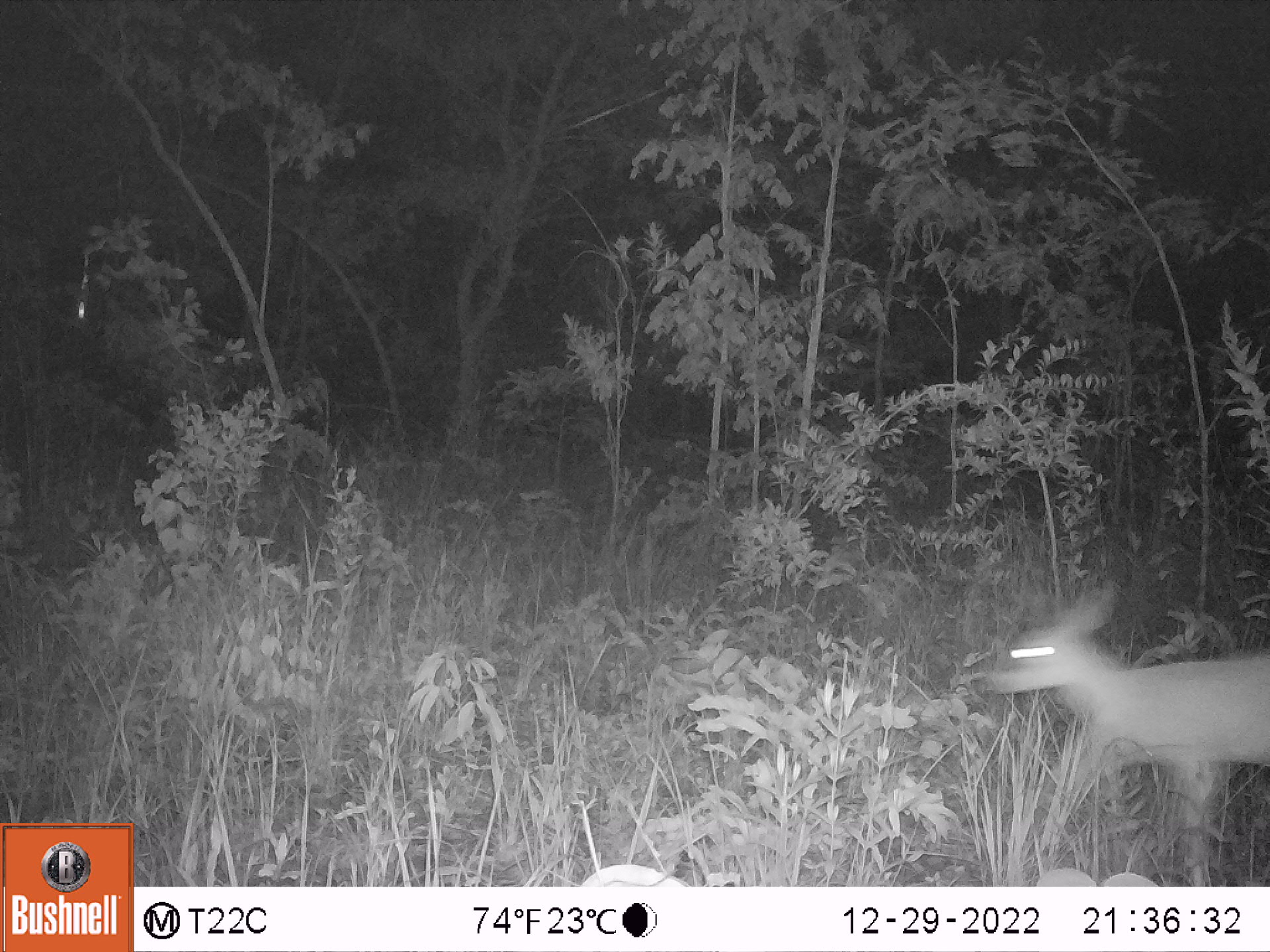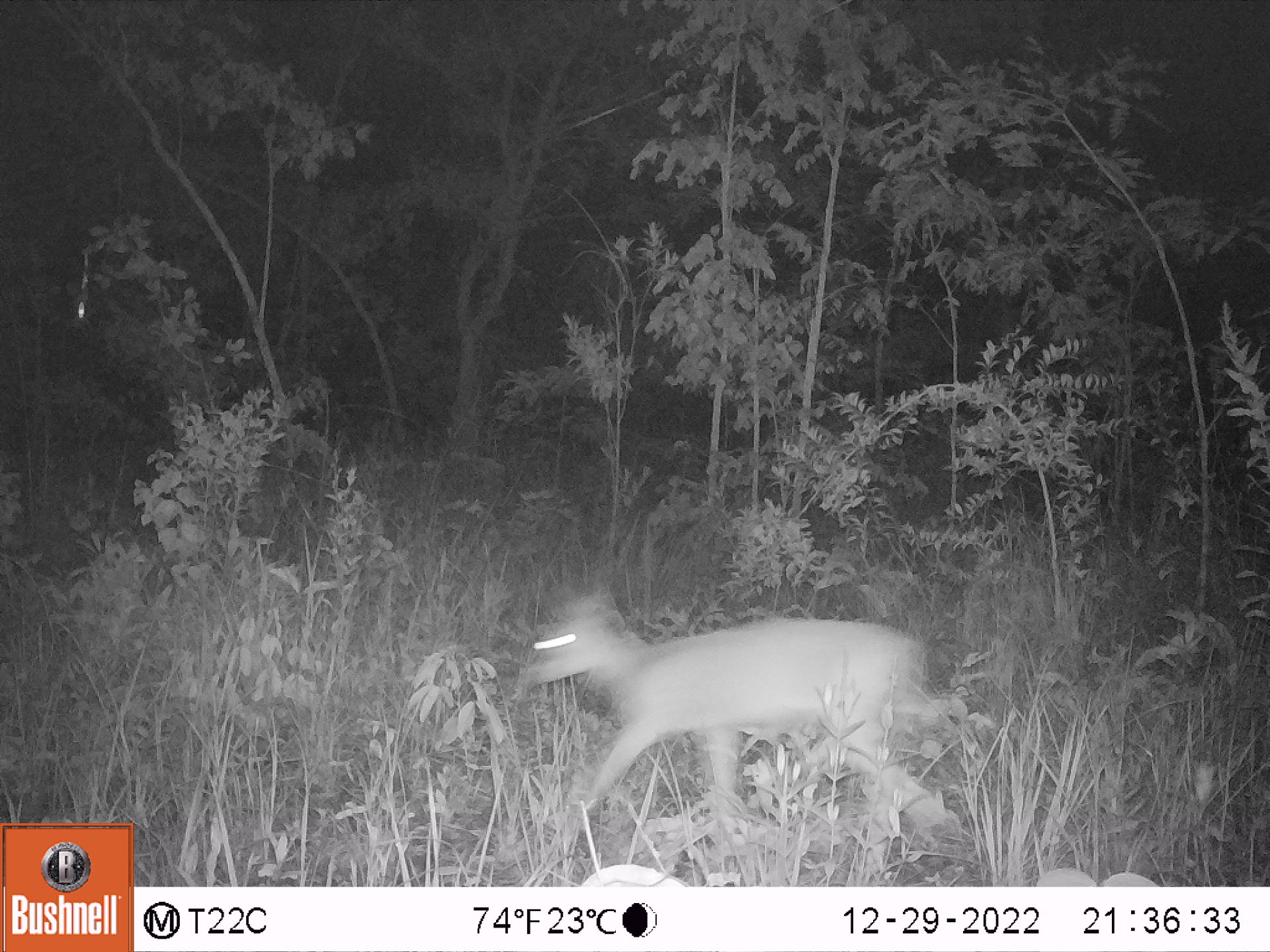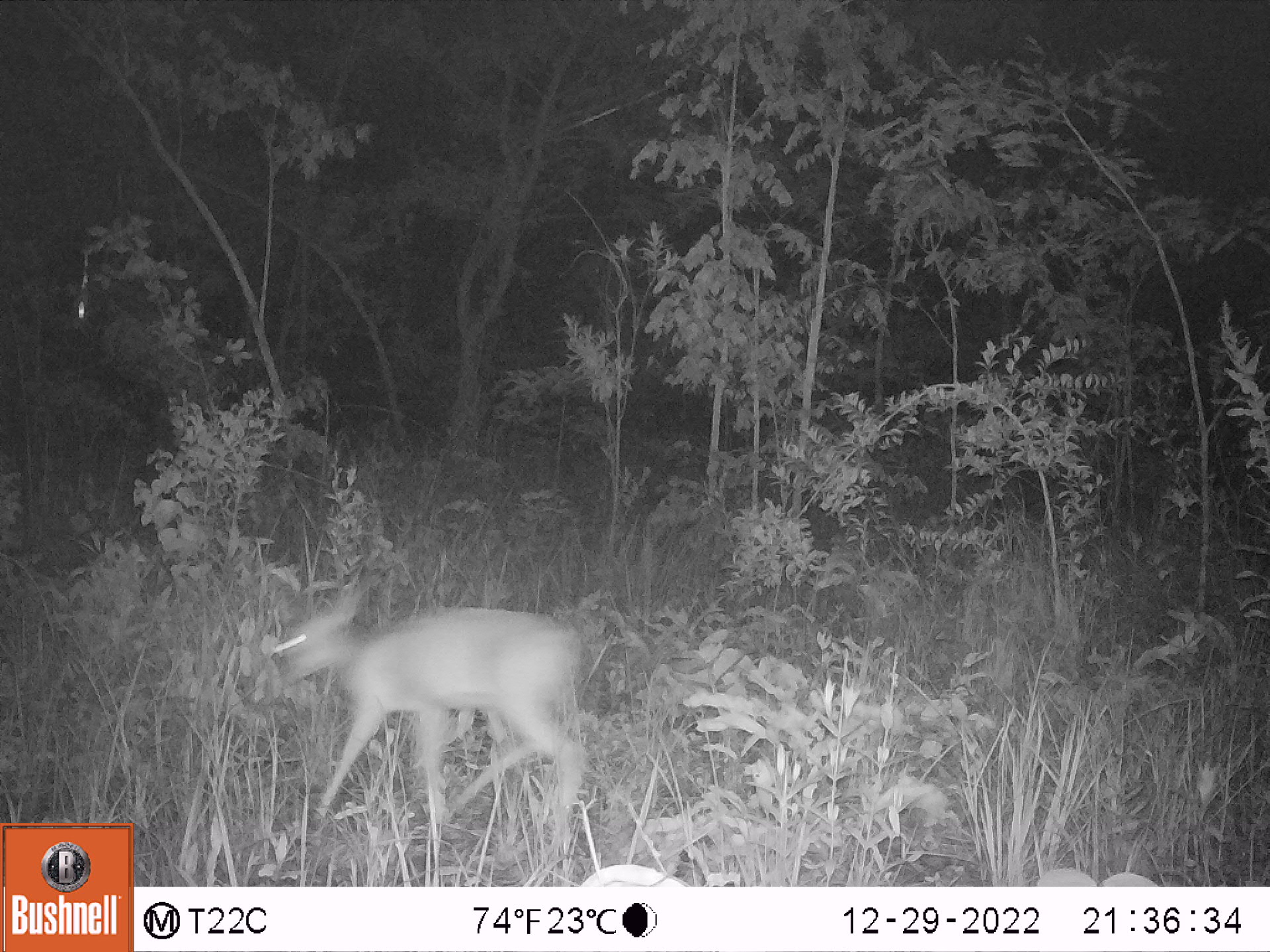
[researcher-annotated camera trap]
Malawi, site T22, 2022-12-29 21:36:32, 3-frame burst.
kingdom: Animalia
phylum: Chordata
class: Mammalia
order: Artiodactyla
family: Bovidae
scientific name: Antilopinae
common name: small antelope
Small antelope (Antilopinae), count 1.